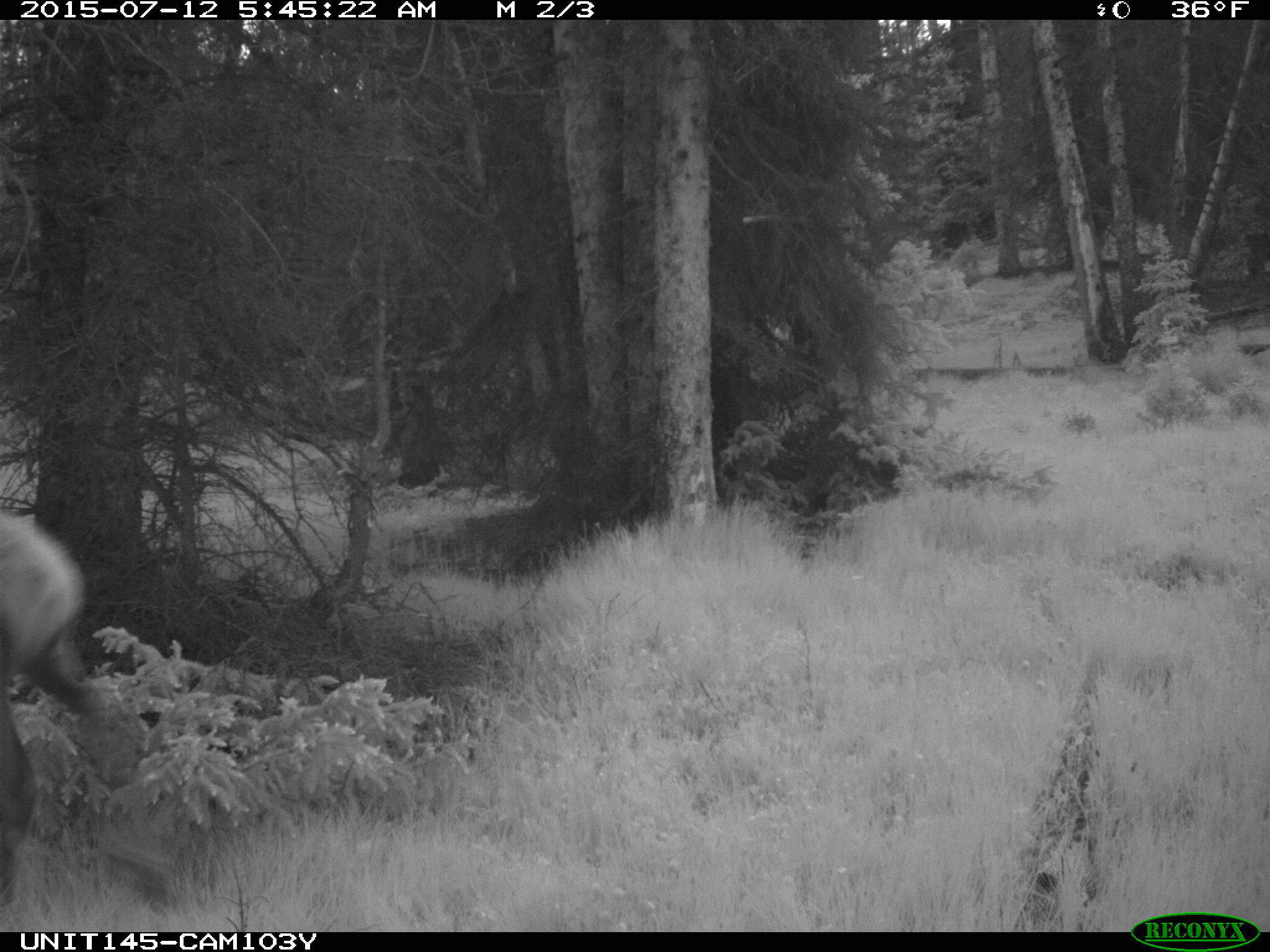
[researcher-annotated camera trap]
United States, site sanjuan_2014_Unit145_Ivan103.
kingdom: Animalia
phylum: Chordata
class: Mammalia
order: Artiodactyla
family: Cervidae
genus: Cervus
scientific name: Cervus elaphus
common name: red deer